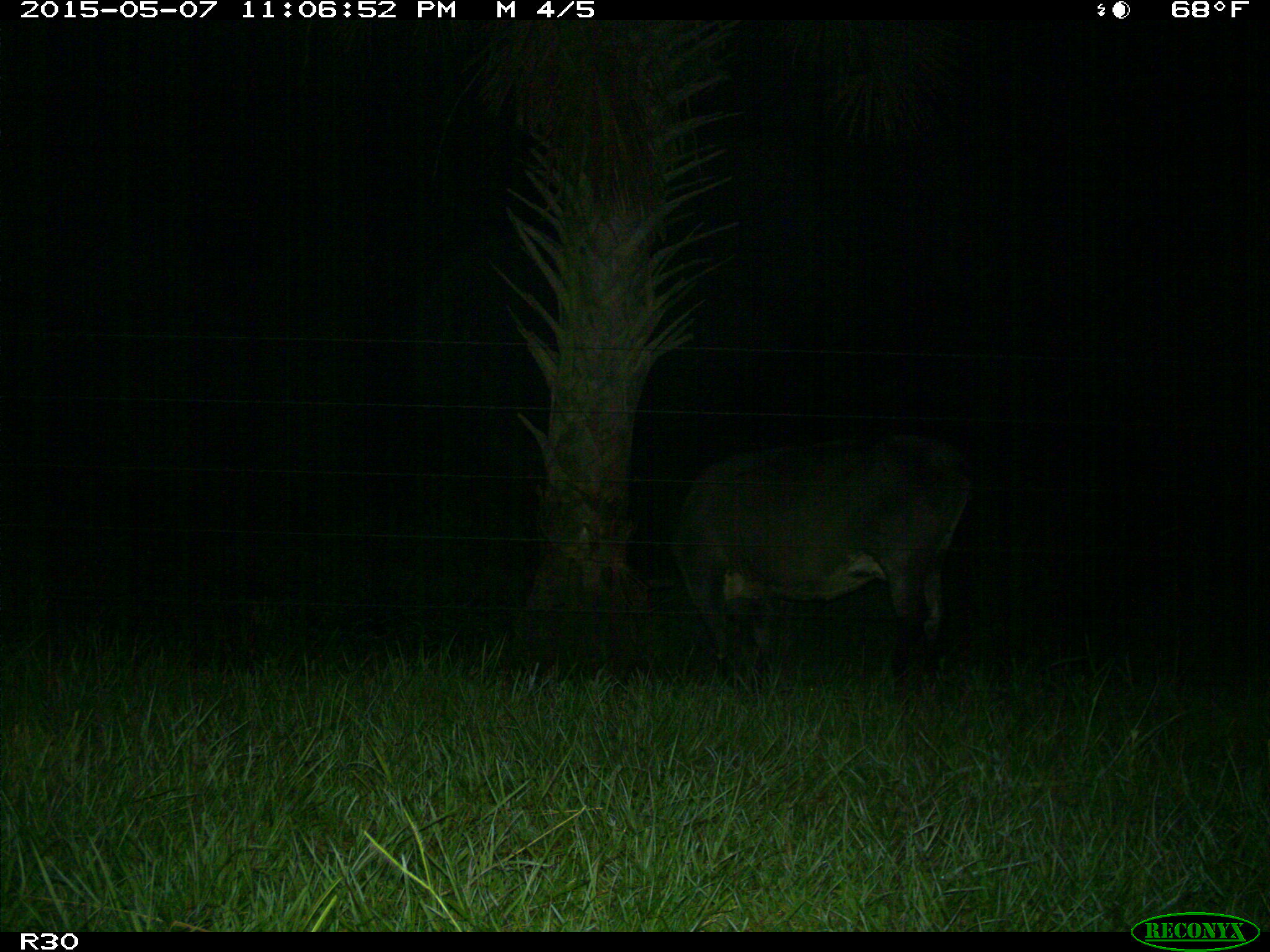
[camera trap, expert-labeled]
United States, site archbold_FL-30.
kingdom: Animalia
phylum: Chordata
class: Mammalia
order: Artiodactyla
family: Bovidae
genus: Bos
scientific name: Bos taurus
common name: domestic cow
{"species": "Bos taurus (domestic cow)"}